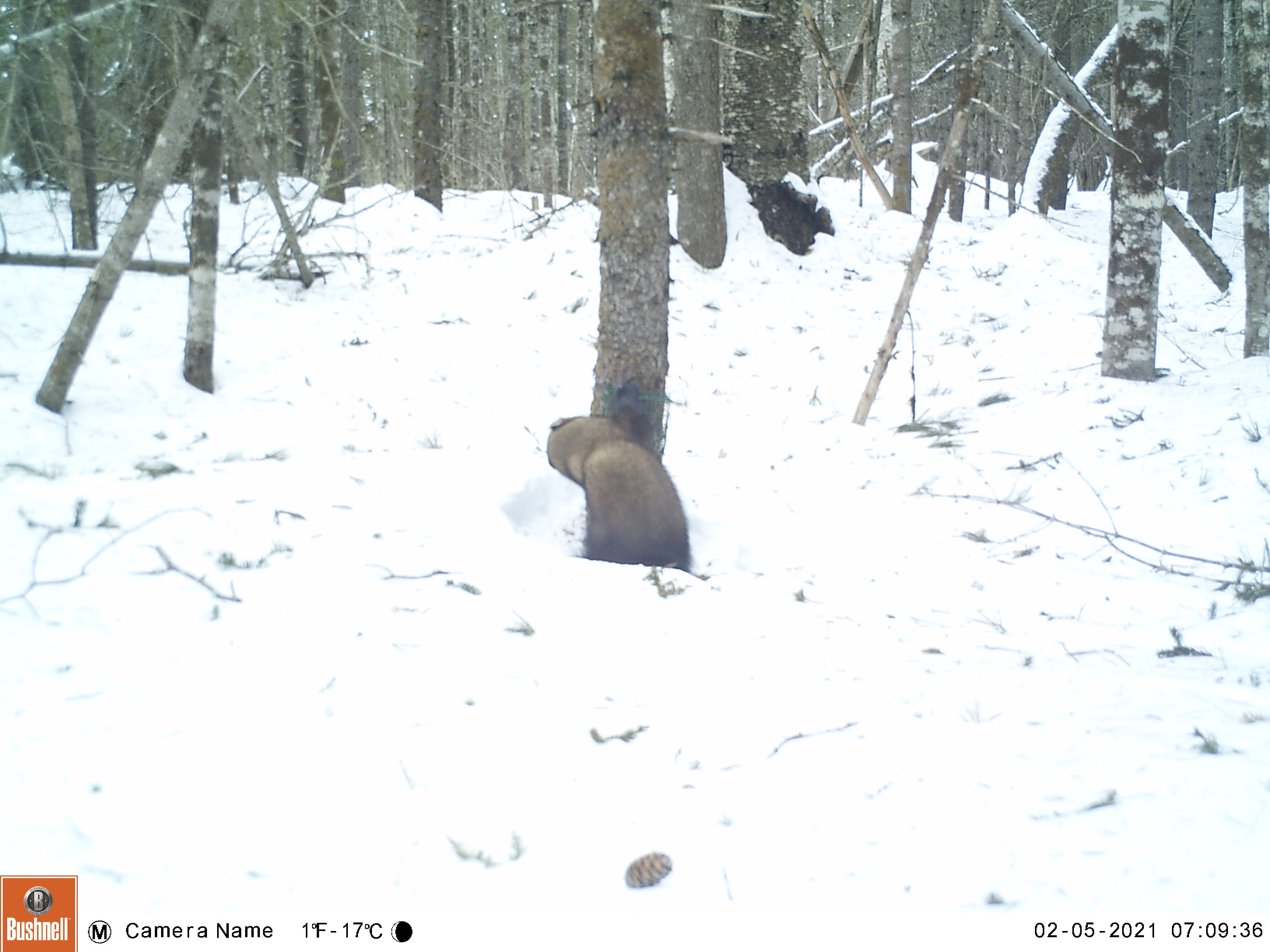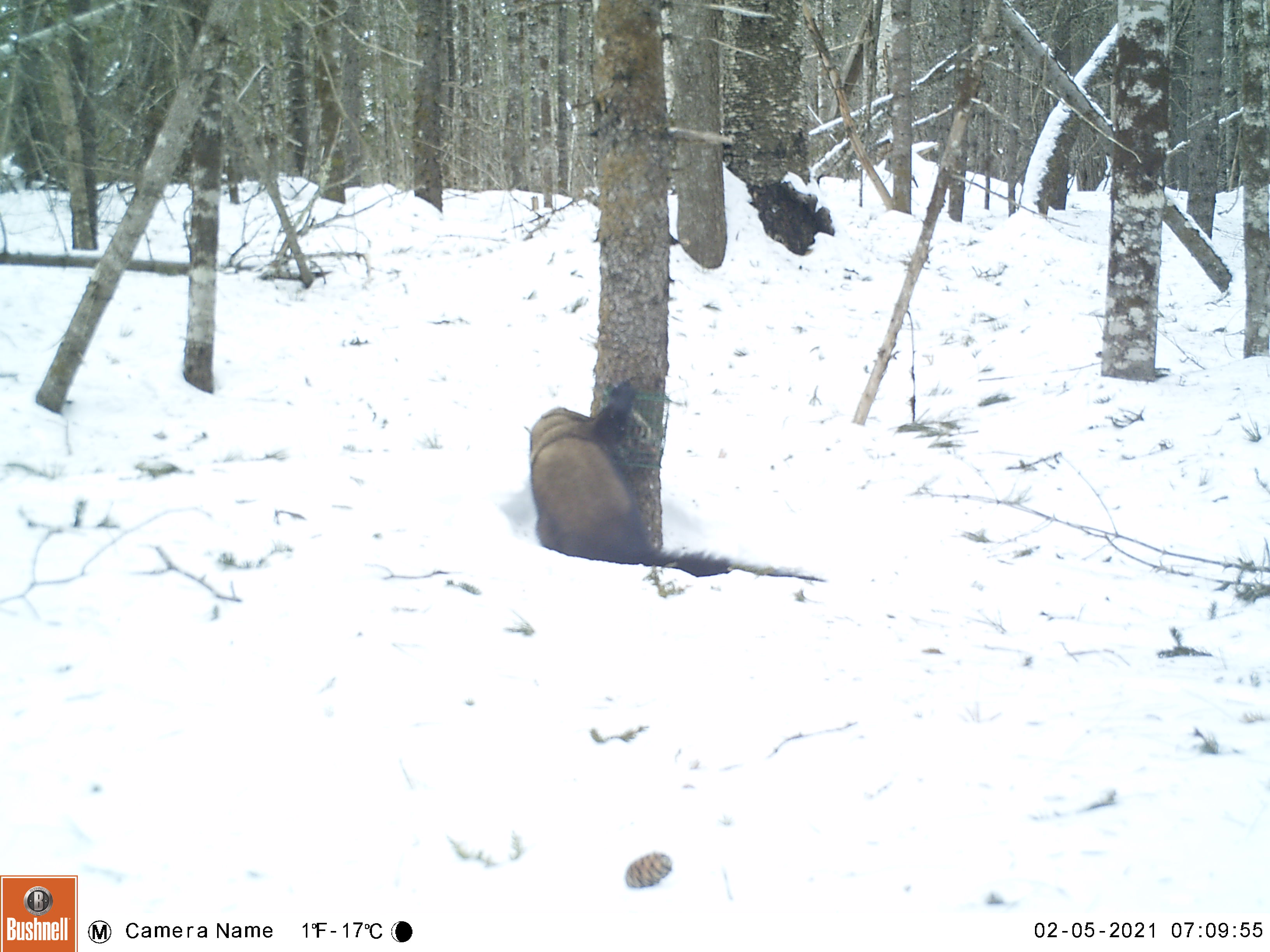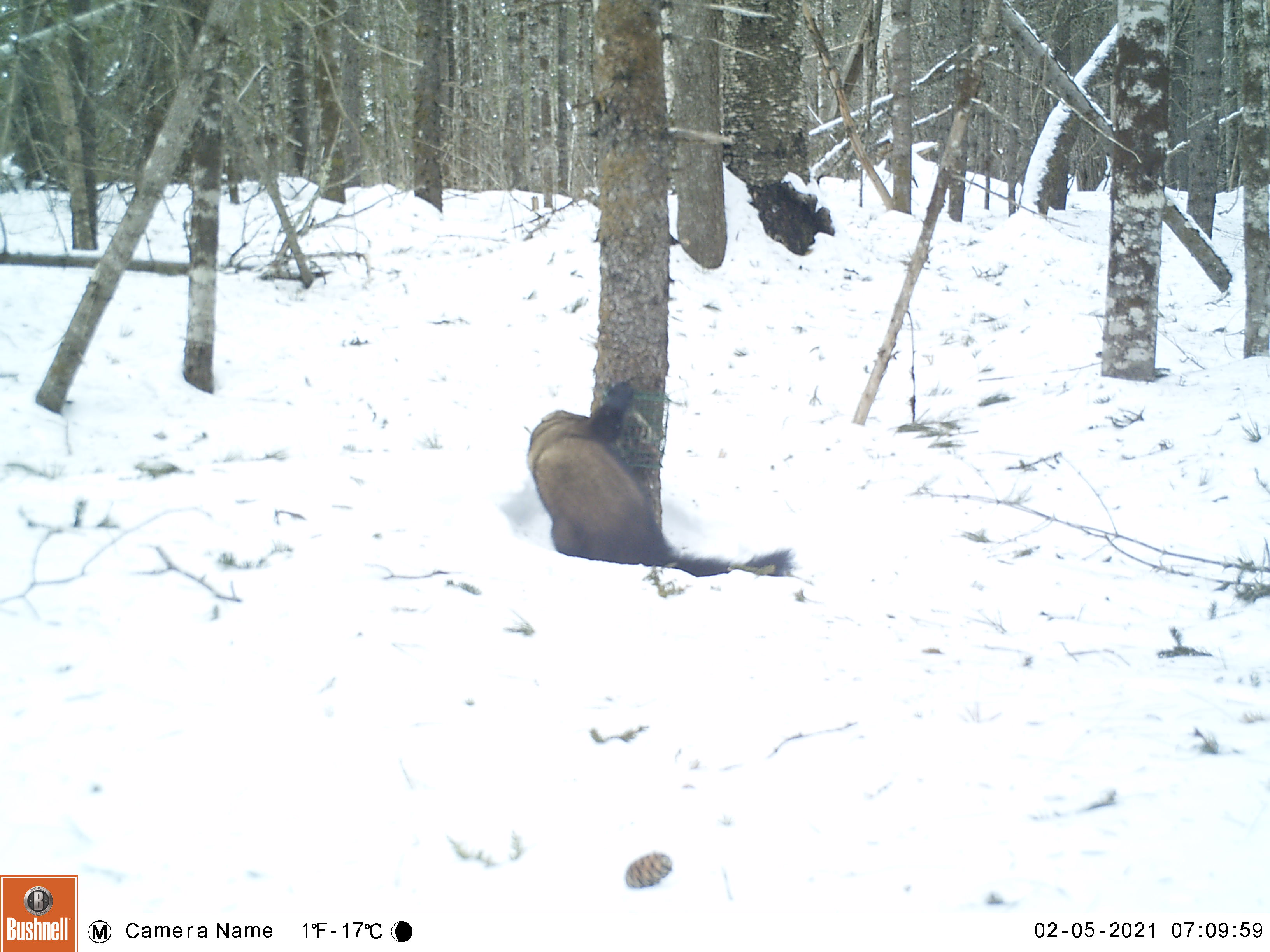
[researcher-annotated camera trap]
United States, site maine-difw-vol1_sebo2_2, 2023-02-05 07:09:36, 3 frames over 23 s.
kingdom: Animalia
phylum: Chordata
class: Mammalia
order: Carnivora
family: Mustelidae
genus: Pekania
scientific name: Pekania pennanti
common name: fisher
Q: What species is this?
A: Fisher (Pekania pennanti).